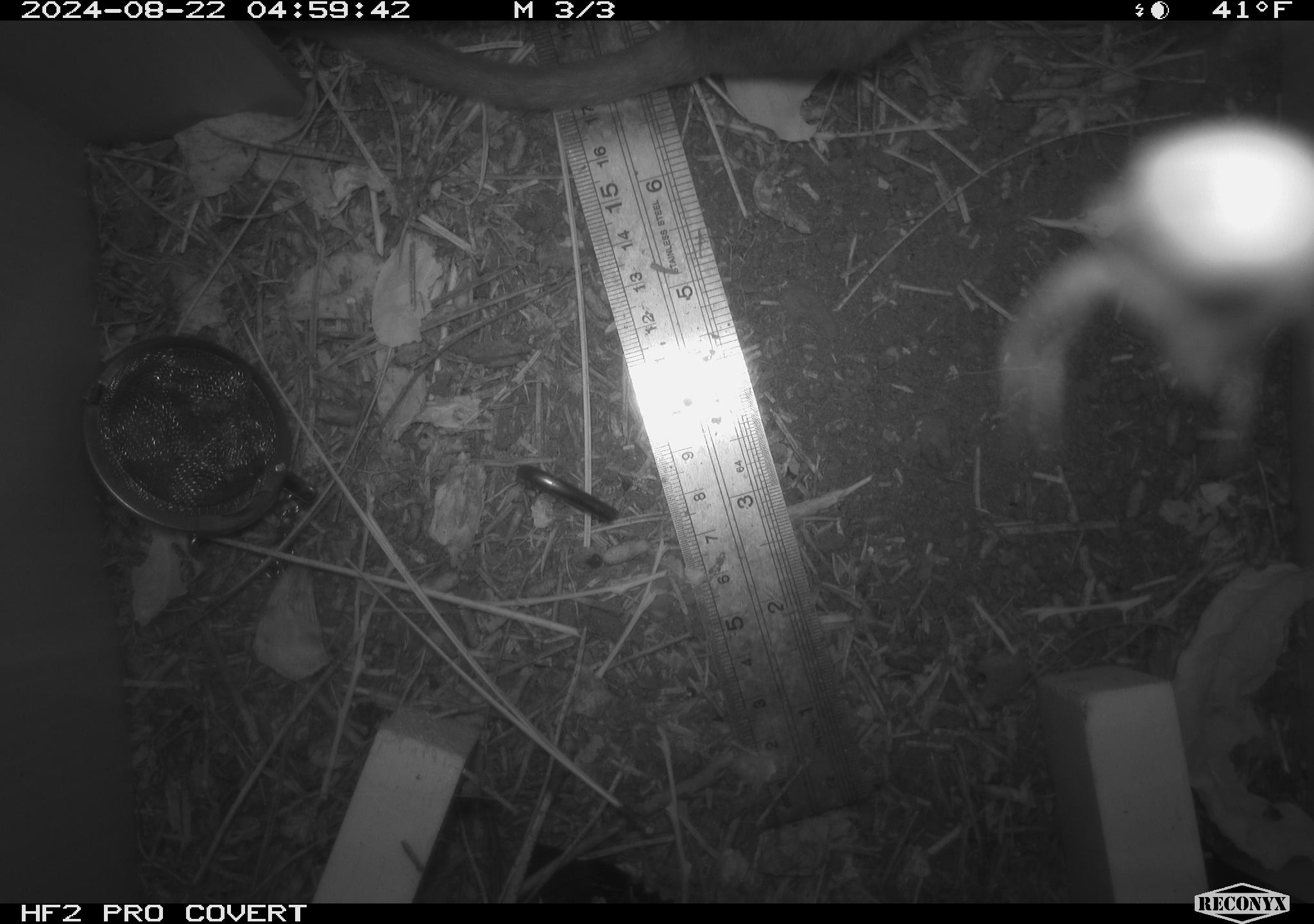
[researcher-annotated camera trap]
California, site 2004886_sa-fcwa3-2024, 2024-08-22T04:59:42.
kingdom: Animalia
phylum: Chordata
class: Mammalia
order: Rodentia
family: Cricetidae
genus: Neotoma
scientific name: Neotoma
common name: pack rat or woodrat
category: neotoma species